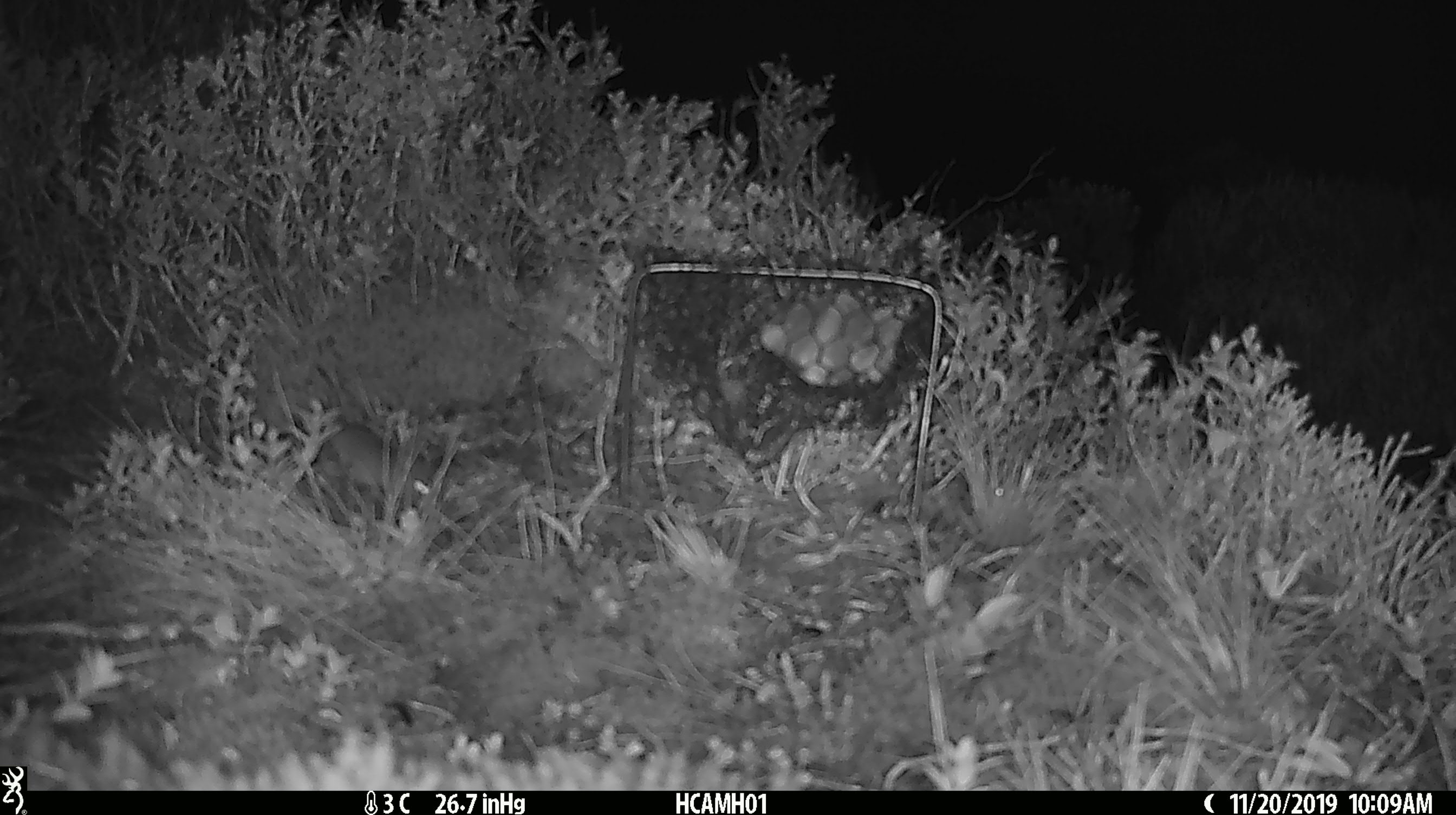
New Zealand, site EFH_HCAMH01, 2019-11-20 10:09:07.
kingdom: Animalia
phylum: Chordata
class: Mammalia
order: Rodentia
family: Muridae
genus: Mus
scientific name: Mus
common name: mouse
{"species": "mouse (Mus)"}